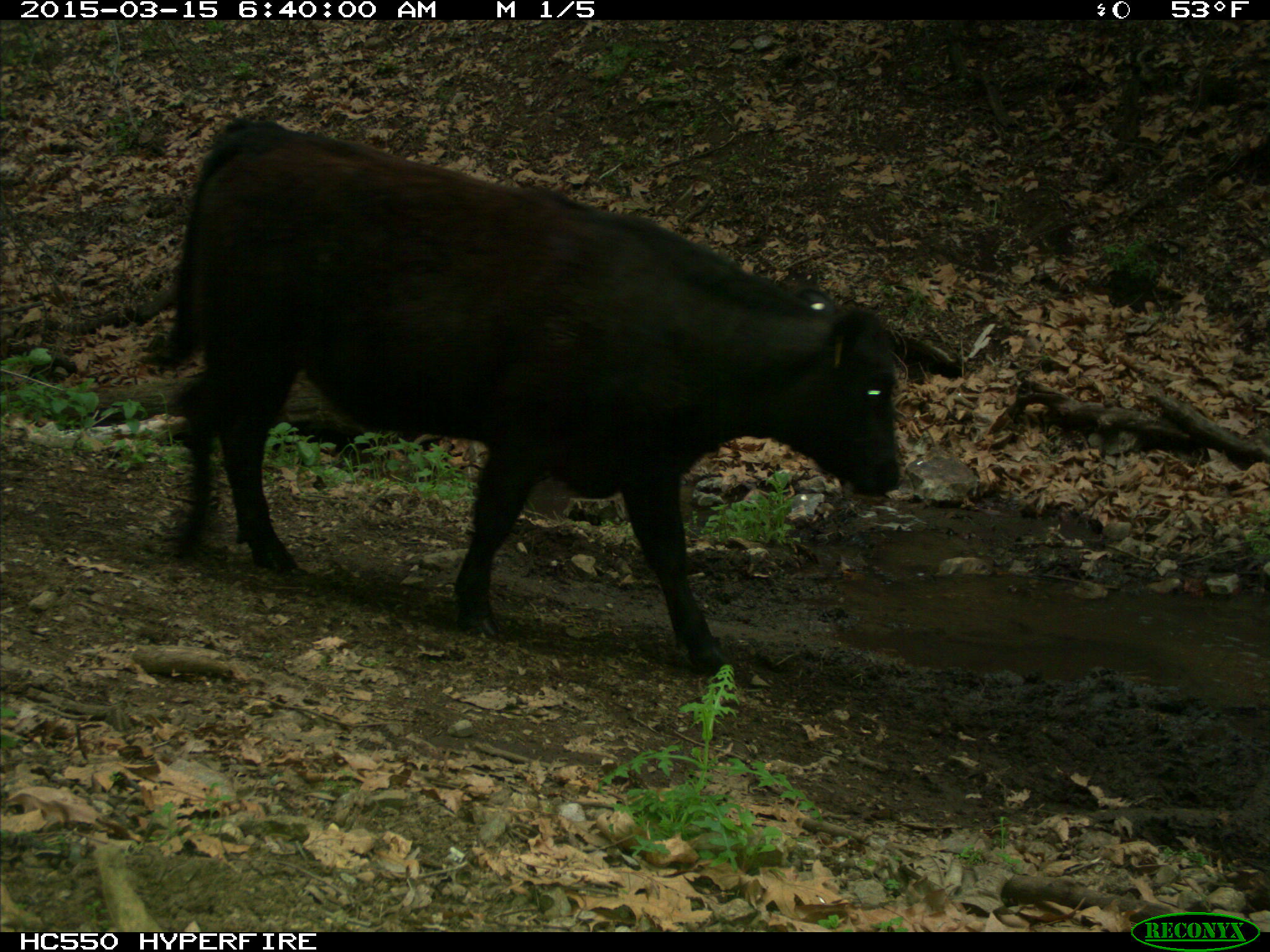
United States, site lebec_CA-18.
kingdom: Animalia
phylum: Chordata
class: Mammalia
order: Artiodactyla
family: Bovidae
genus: Bos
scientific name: Bos taurus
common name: domestic cow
Bos taurus (domestic cow).